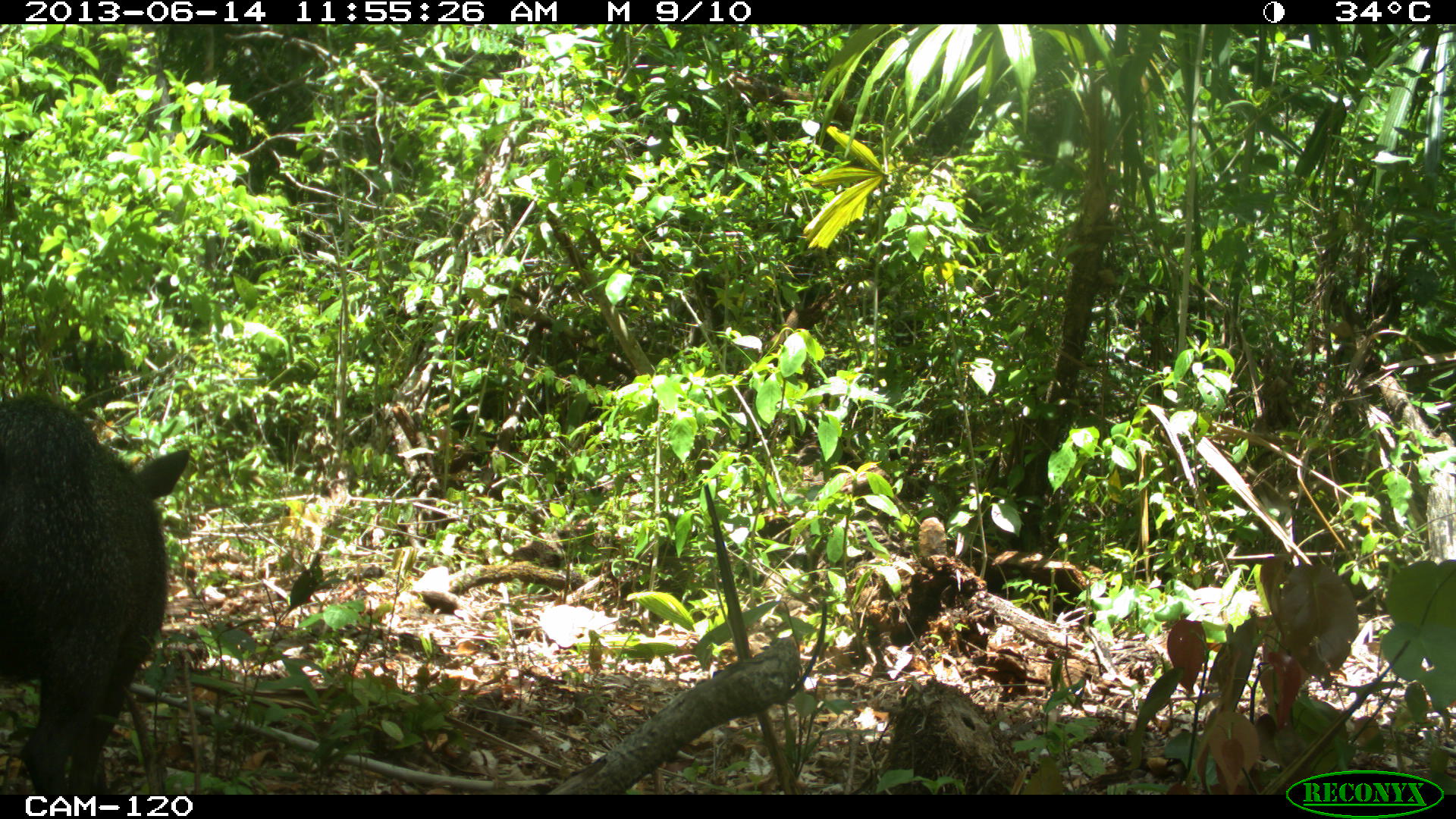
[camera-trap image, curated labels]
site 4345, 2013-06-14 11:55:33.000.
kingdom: Animalia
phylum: Chordata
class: Mammalia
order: Artiodactyla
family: Tayassuidae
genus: Pecari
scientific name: Pecari tajacu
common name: collared peccary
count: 3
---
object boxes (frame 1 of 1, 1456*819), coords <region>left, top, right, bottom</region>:
pecari tajacu: <region>4, 387, 195, 795</region>